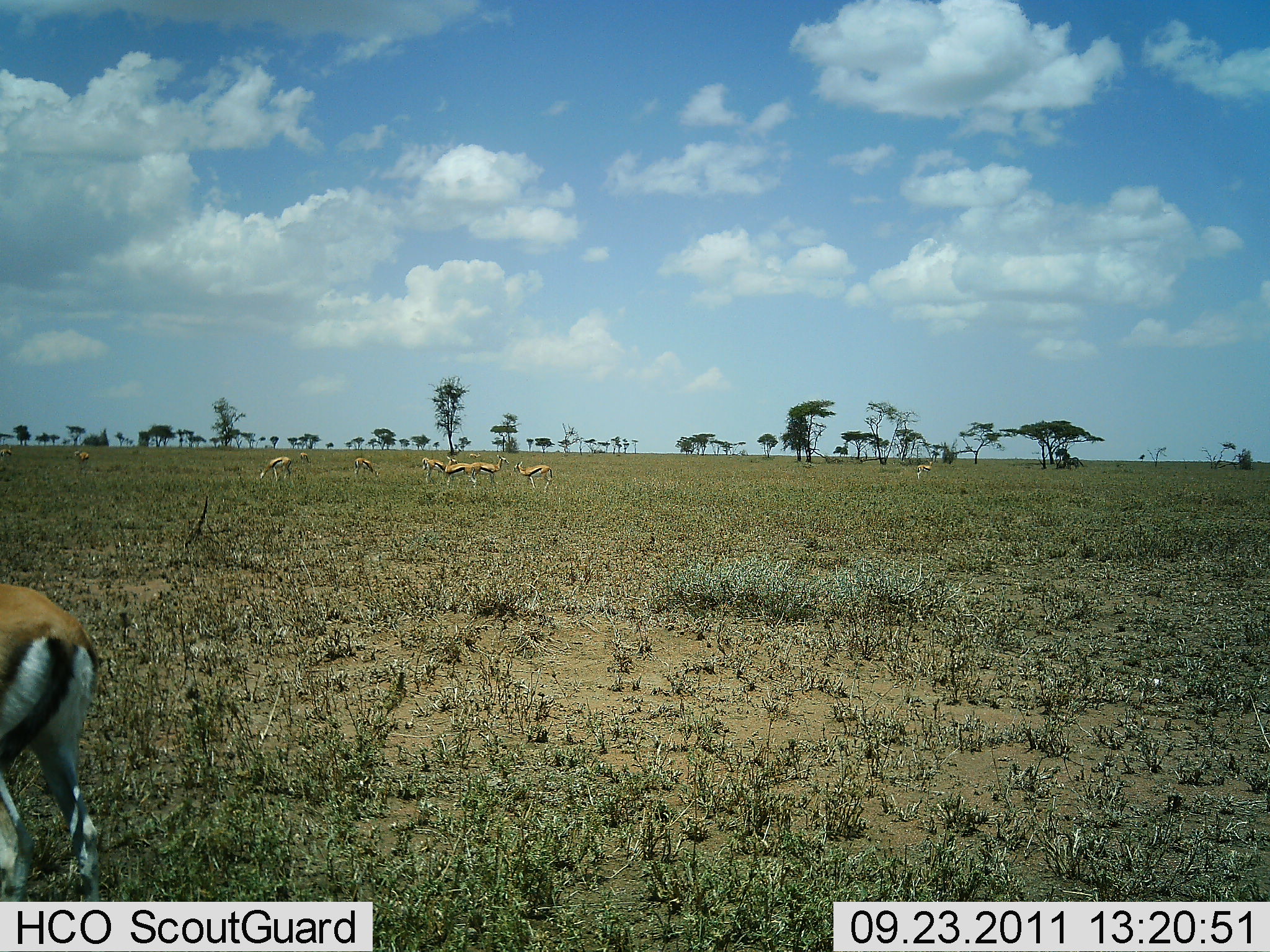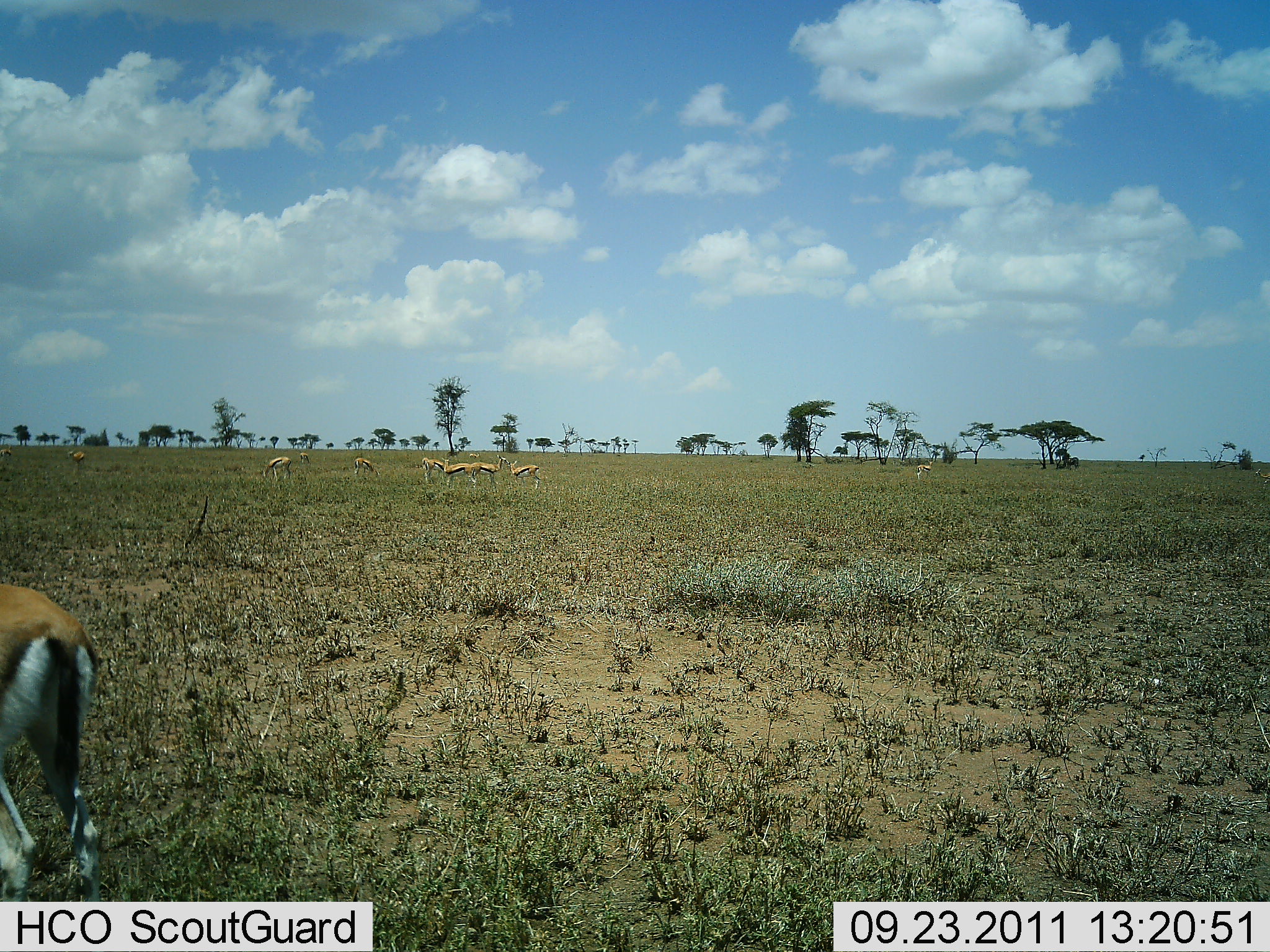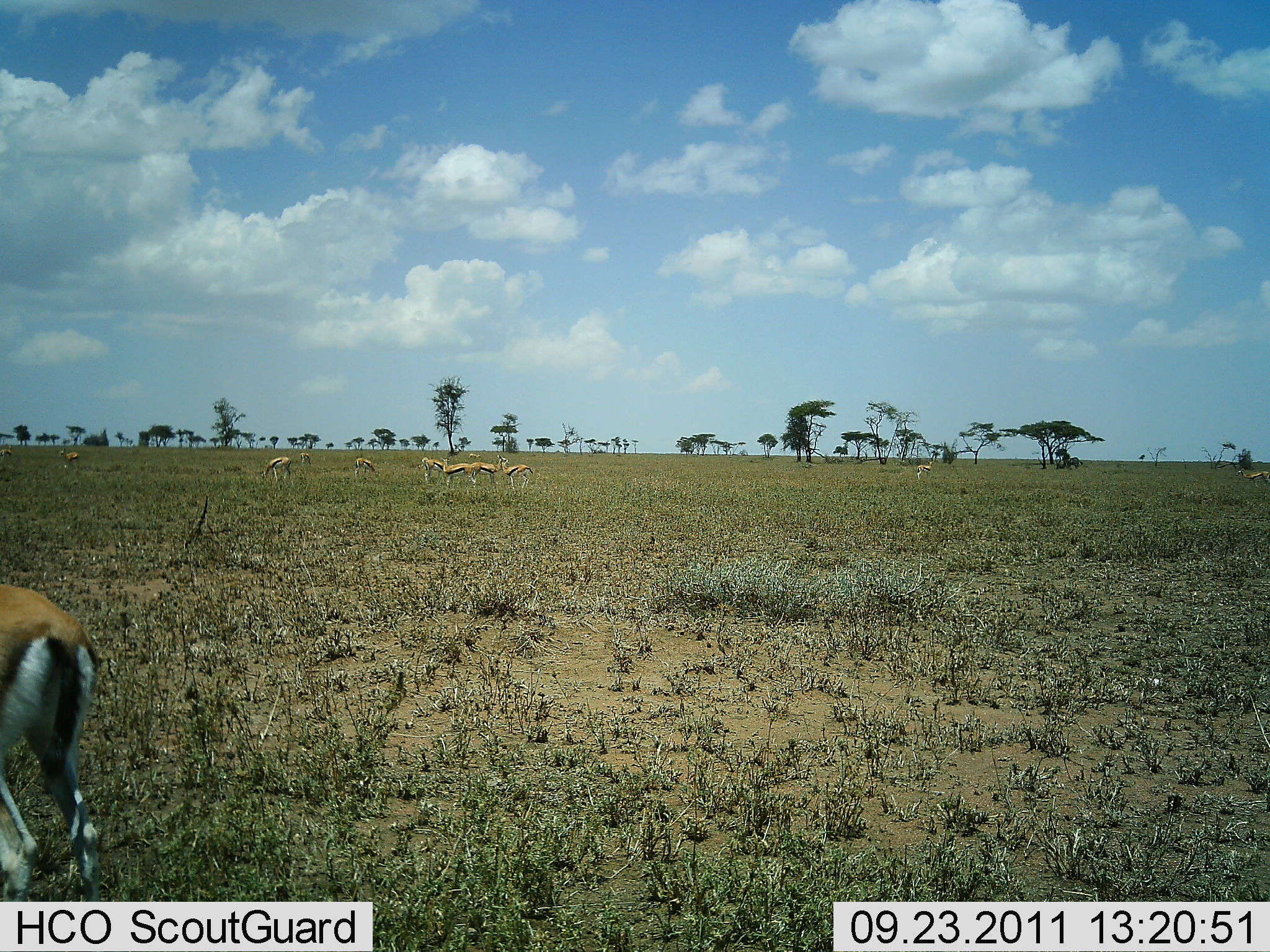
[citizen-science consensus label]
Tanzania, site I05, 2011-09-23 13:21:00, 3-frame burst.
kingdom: Animalia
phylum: Chordata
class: Mammalia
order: Artiodactyla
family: Bovidae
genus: Eudorcas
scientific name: Eudorcas thomsonii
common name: thomson's gazelle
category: gazellethomsons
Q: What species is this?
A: Gazellethomsons (thomson's gazelle) (Eudorcas thomsonii).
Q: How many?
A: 11-50.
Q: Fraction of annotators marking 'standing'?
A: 80%.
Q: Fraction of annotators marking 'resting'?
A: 0%.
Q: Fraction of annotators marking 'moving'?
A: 33%.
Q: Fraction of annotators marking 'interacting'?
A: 0%.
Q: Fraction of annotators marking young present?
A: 0%.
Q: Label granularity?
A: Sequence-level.